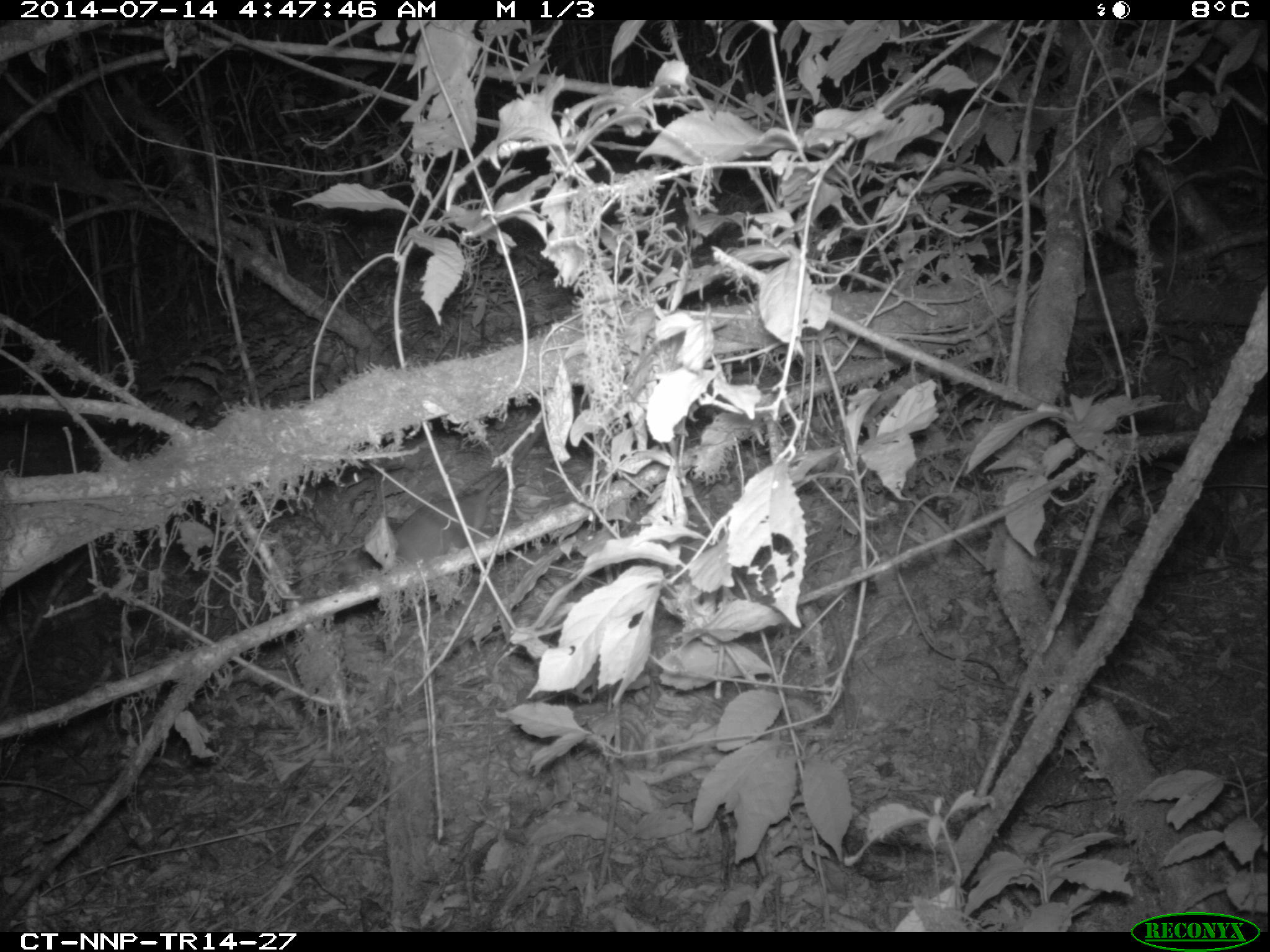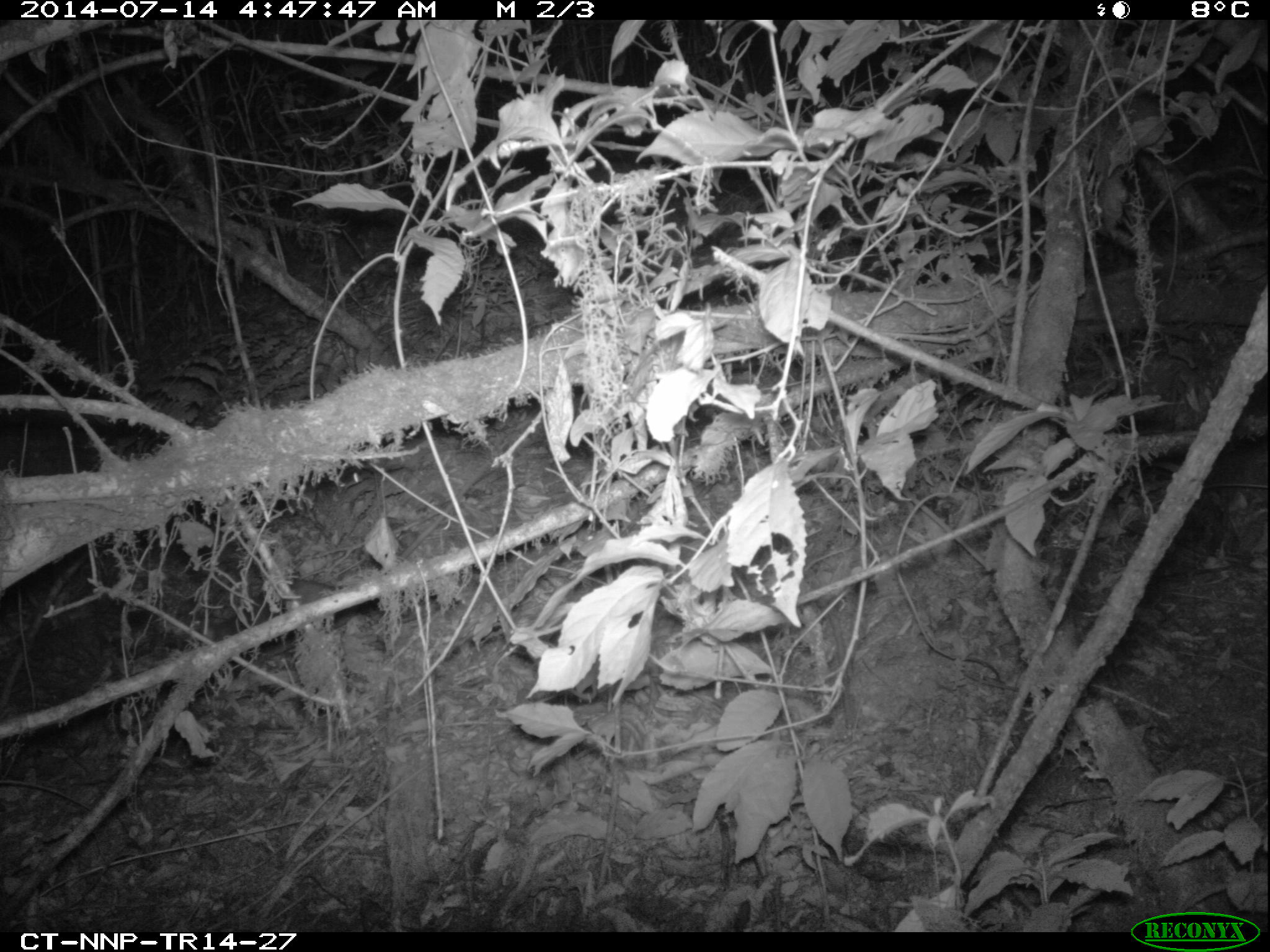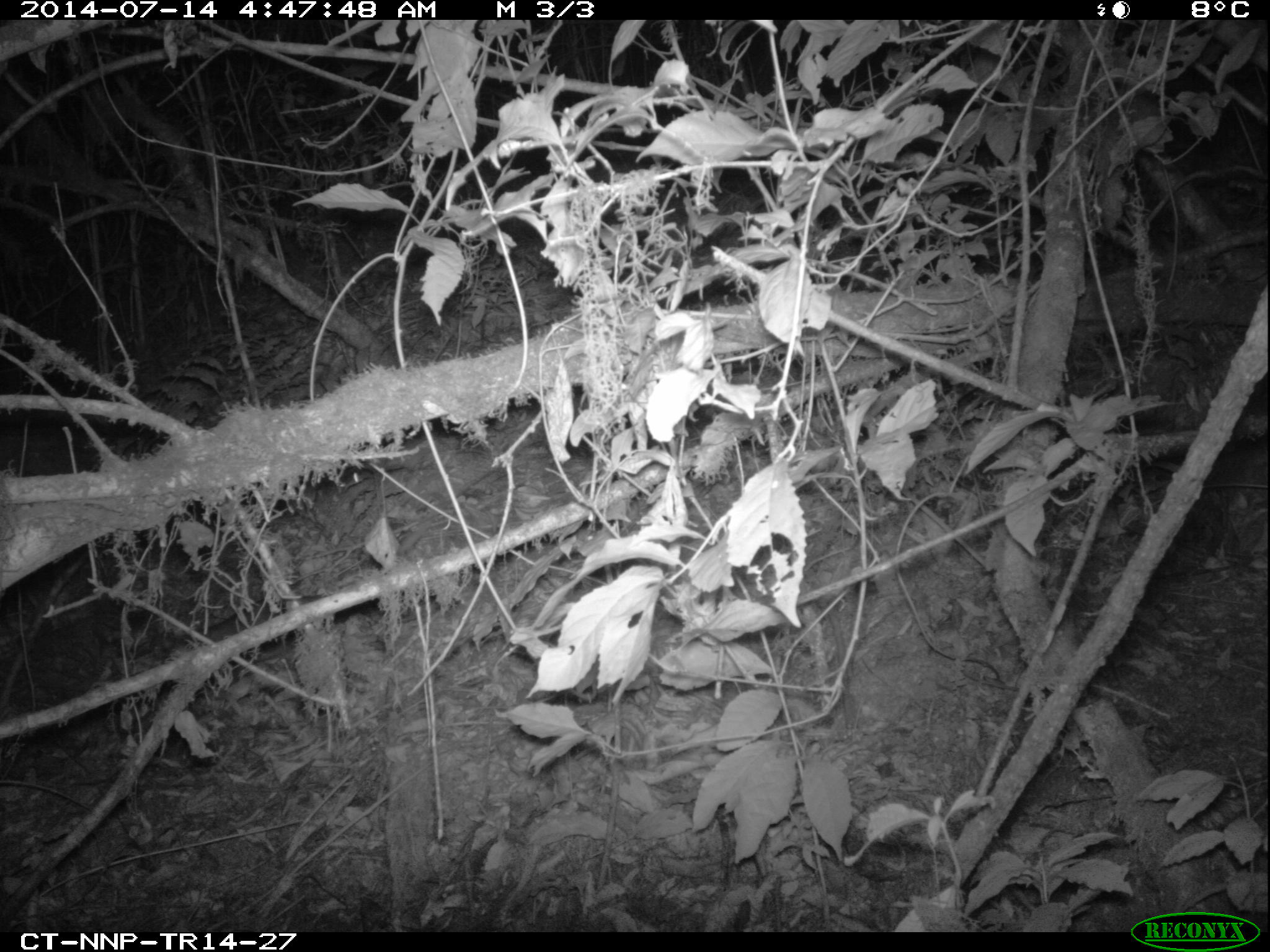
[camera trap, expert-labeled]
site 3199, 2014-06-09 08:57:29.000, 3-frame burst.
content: unidentified animal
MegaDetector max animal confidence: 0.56